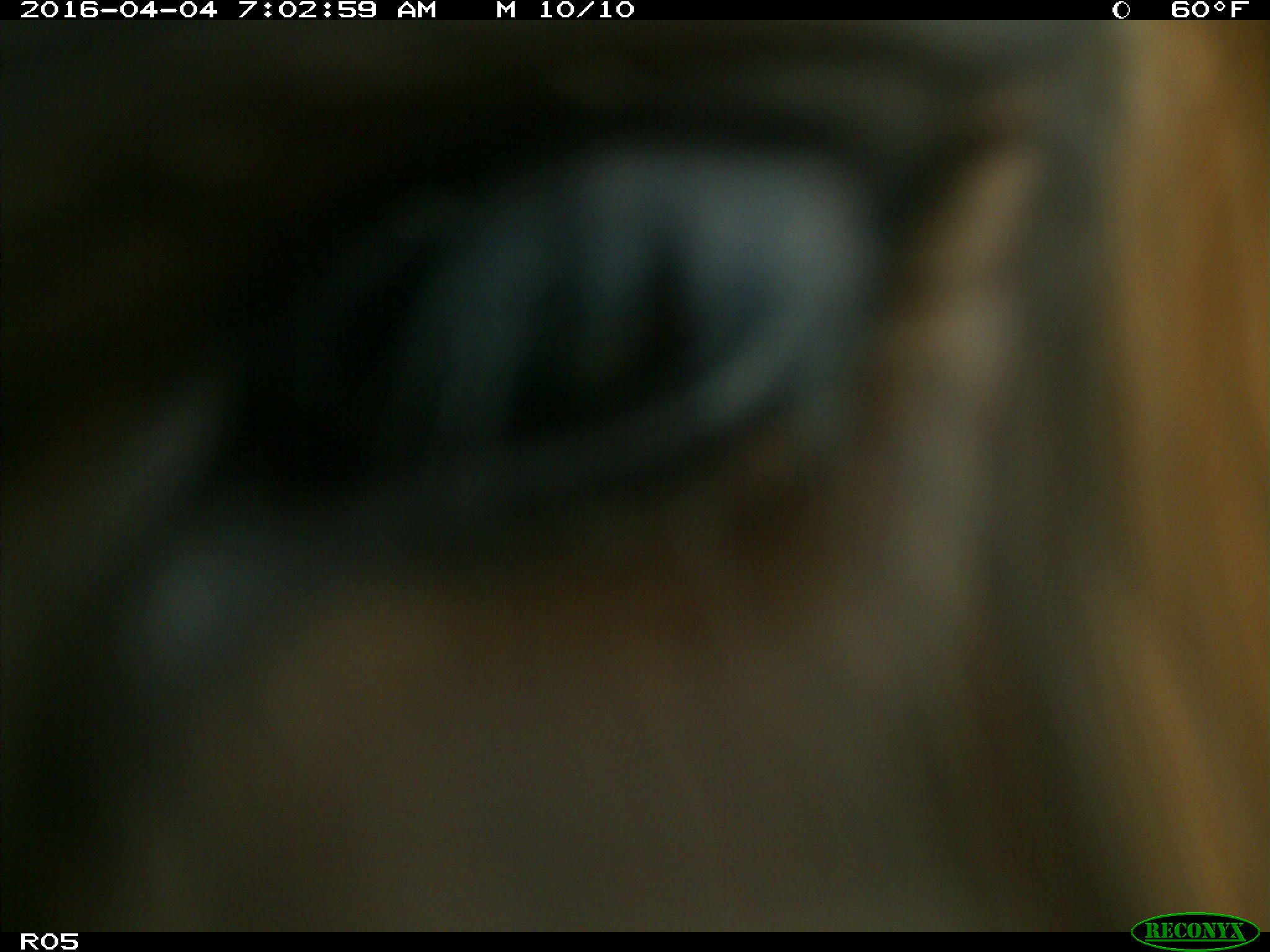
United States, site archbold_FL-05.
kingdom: Animalia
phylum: Chordata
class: Mammalia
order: Artiodactyla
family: Bovidae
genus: Bos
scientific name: Bos taurus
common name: domestic cow